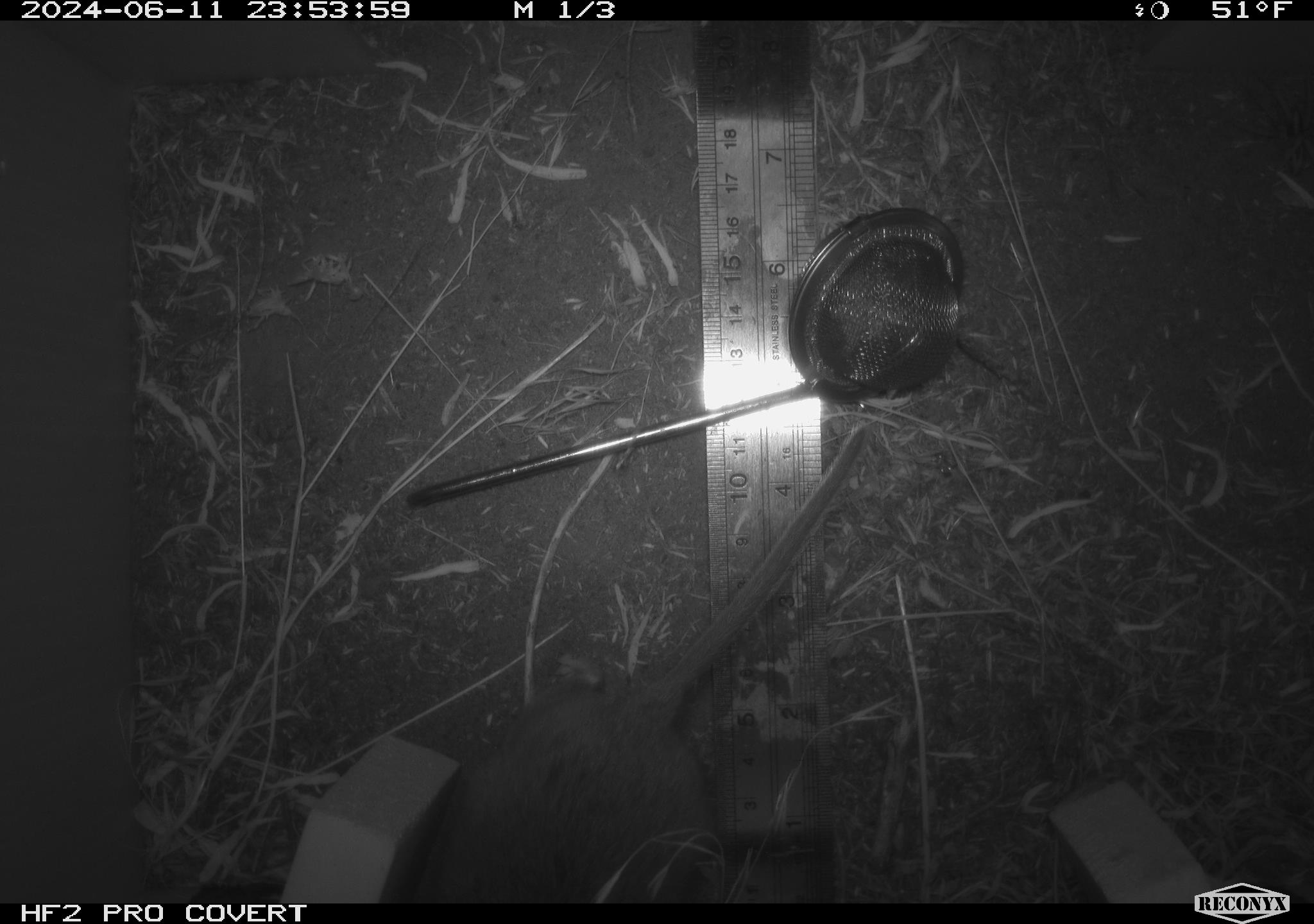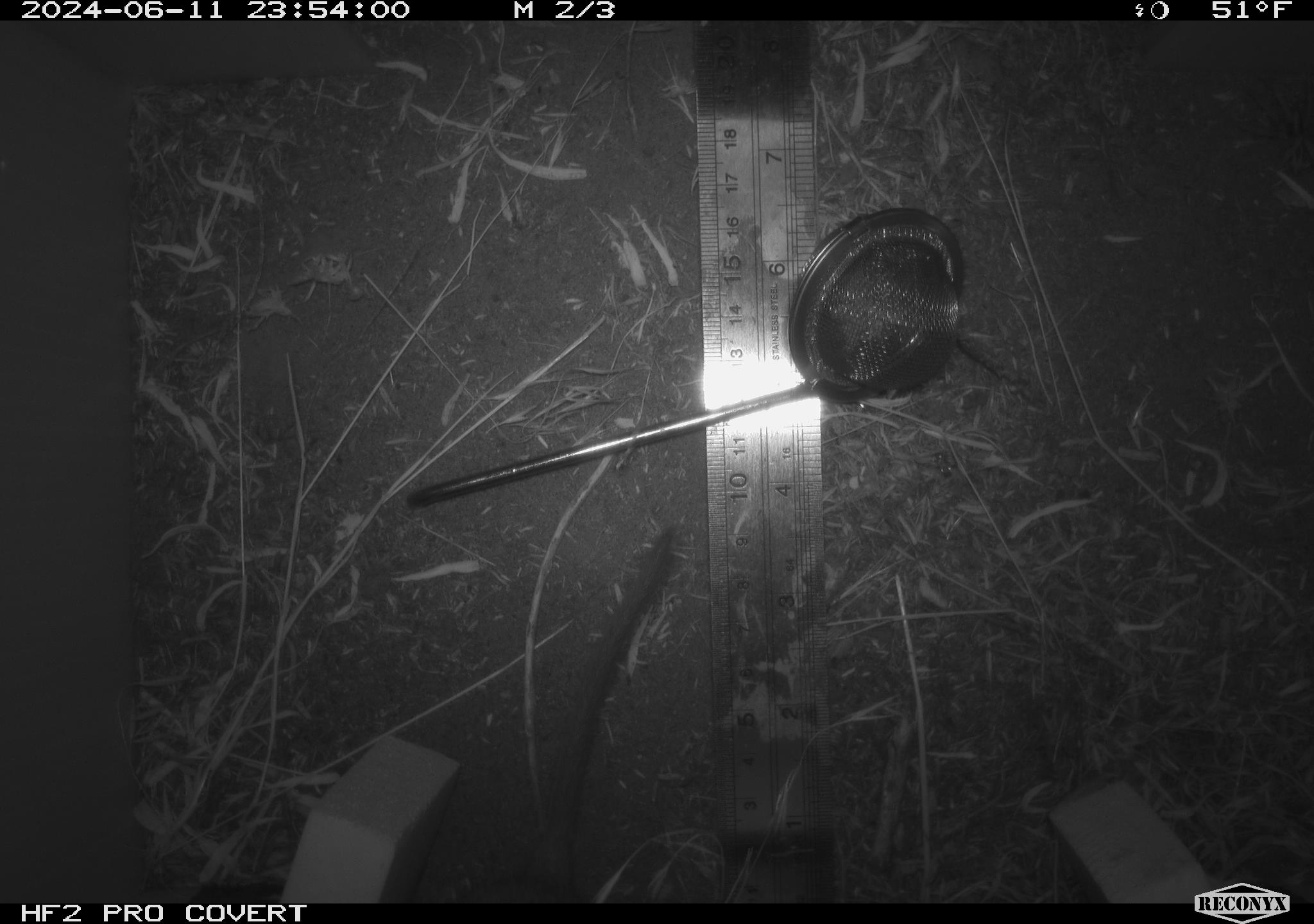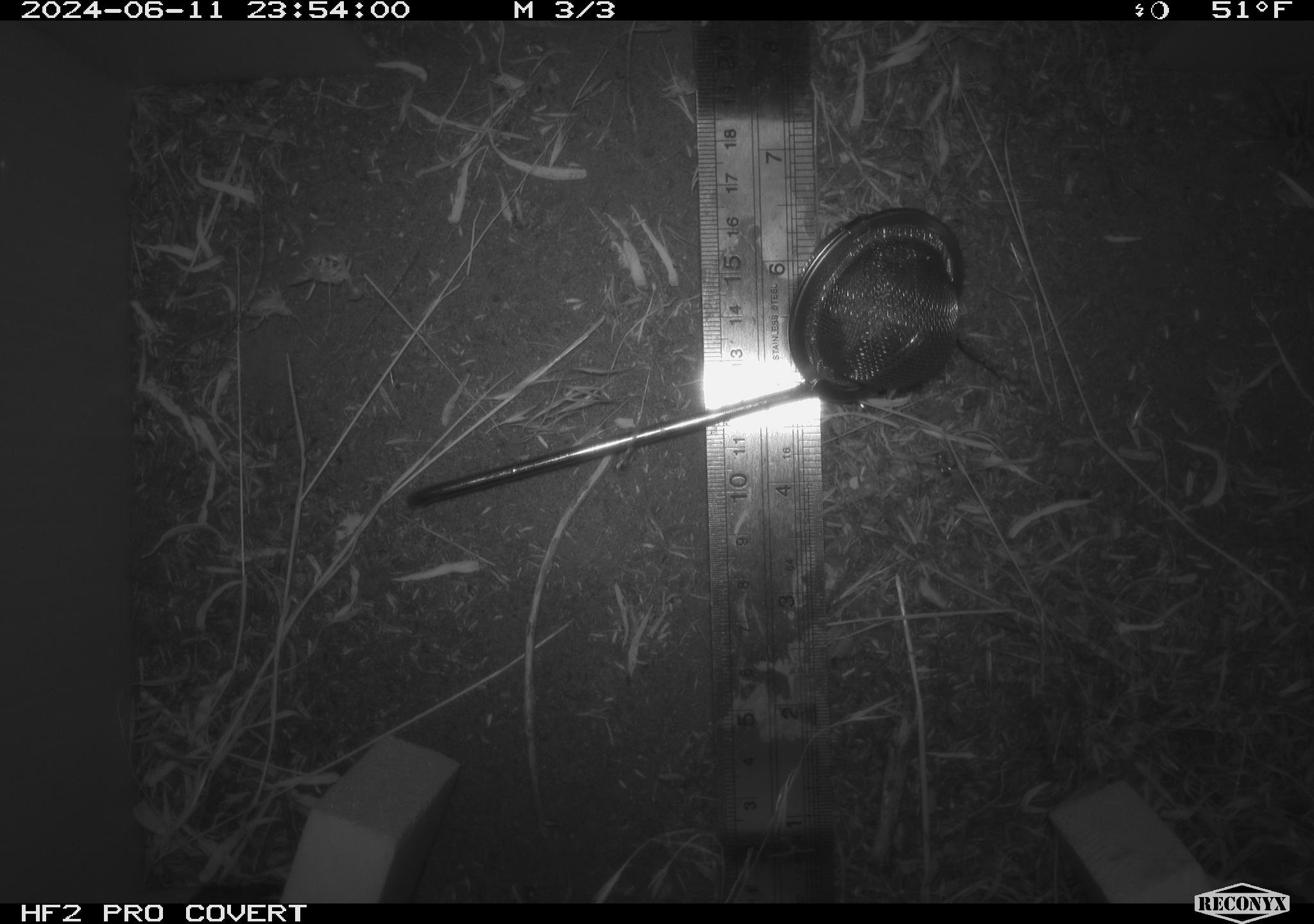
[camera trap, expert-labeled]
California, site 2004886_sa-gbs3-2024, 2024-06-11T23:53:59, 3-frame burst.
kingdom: Animalia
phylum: Chordata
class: Mammalia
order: Rodentia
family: Cricetidae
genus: Neotoma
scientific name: Neotoma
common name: pack rat or woodrat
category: neotoma species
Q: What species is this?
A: Neotoma species (pack rat or woodrat) (Neotoma).